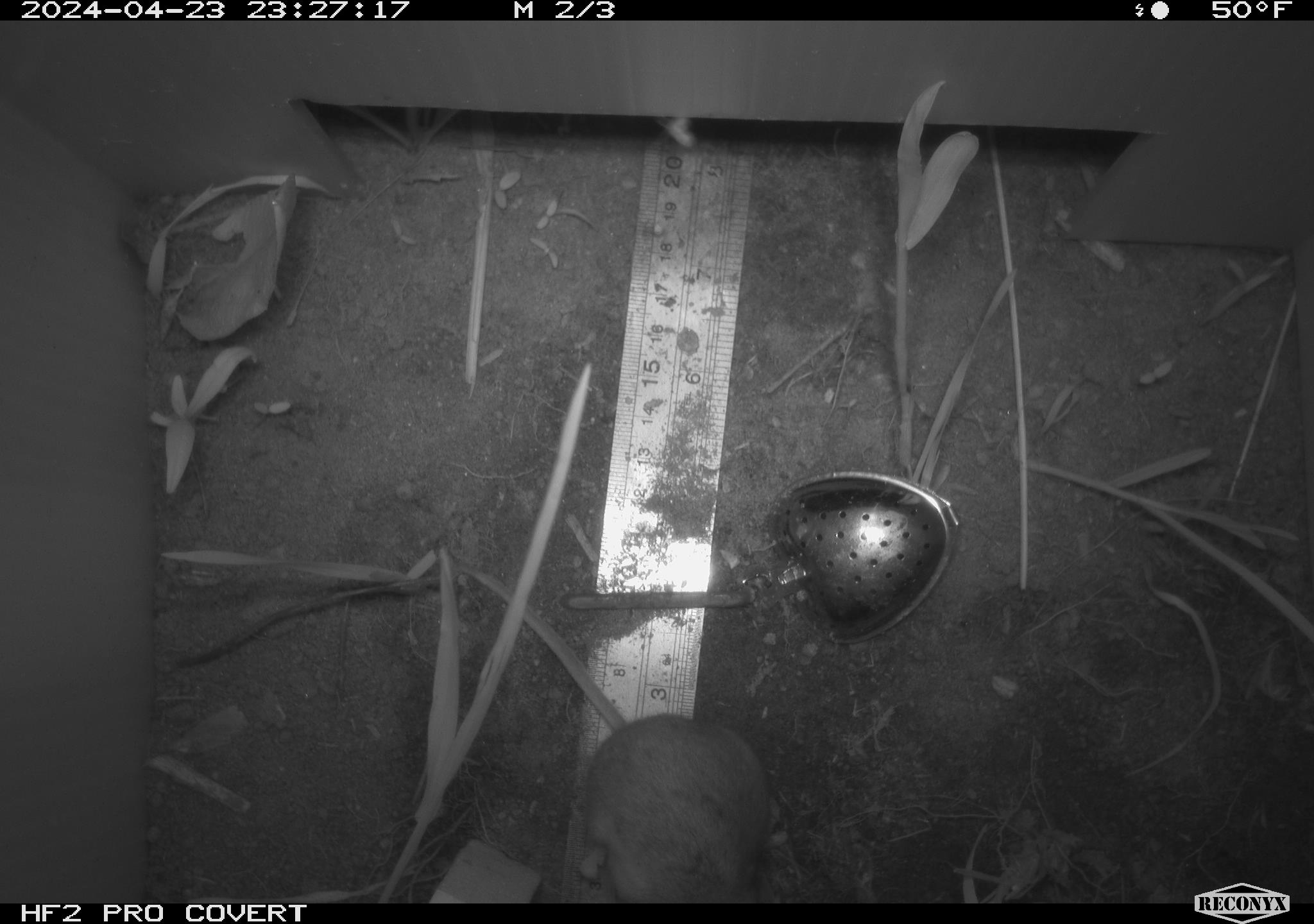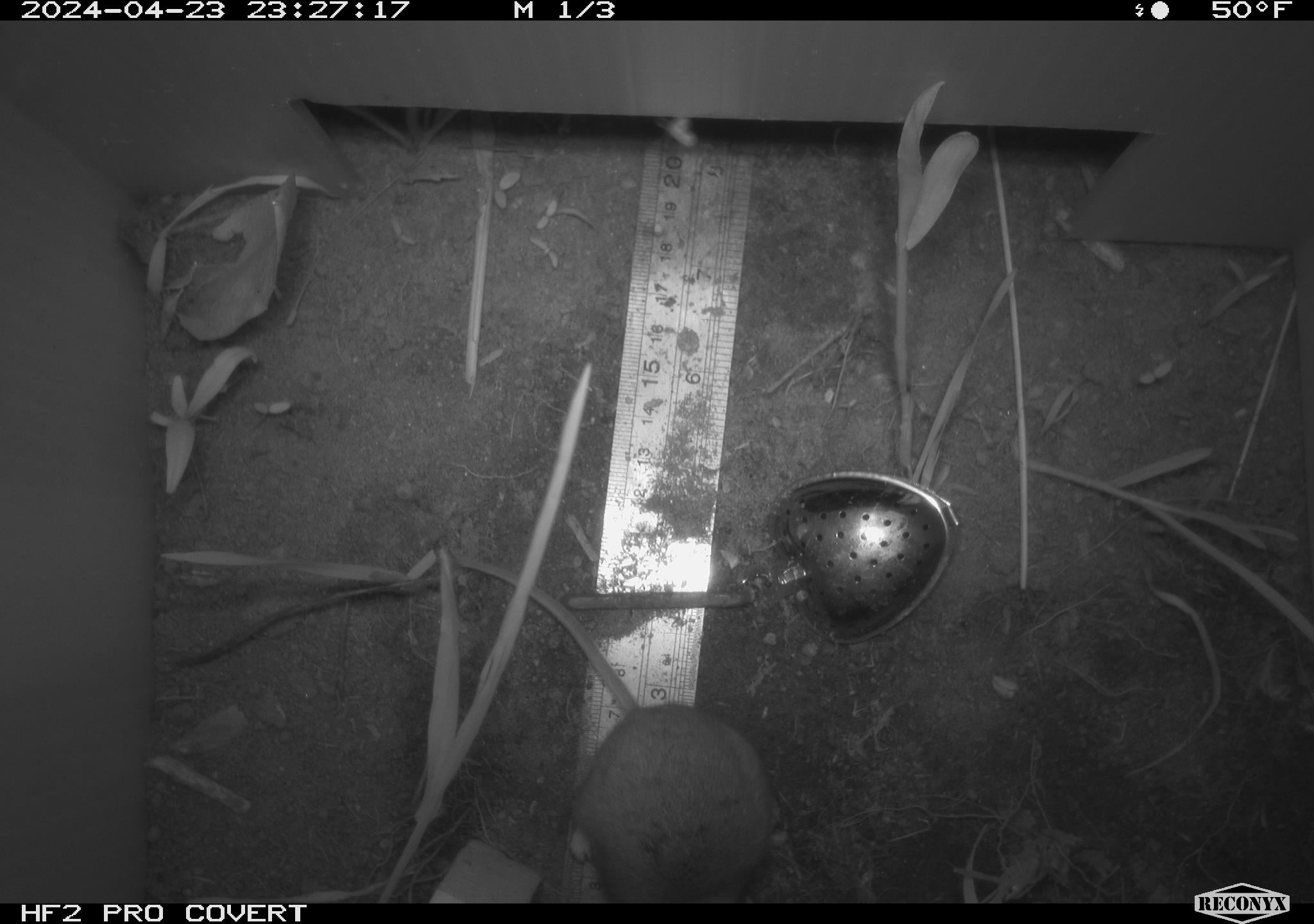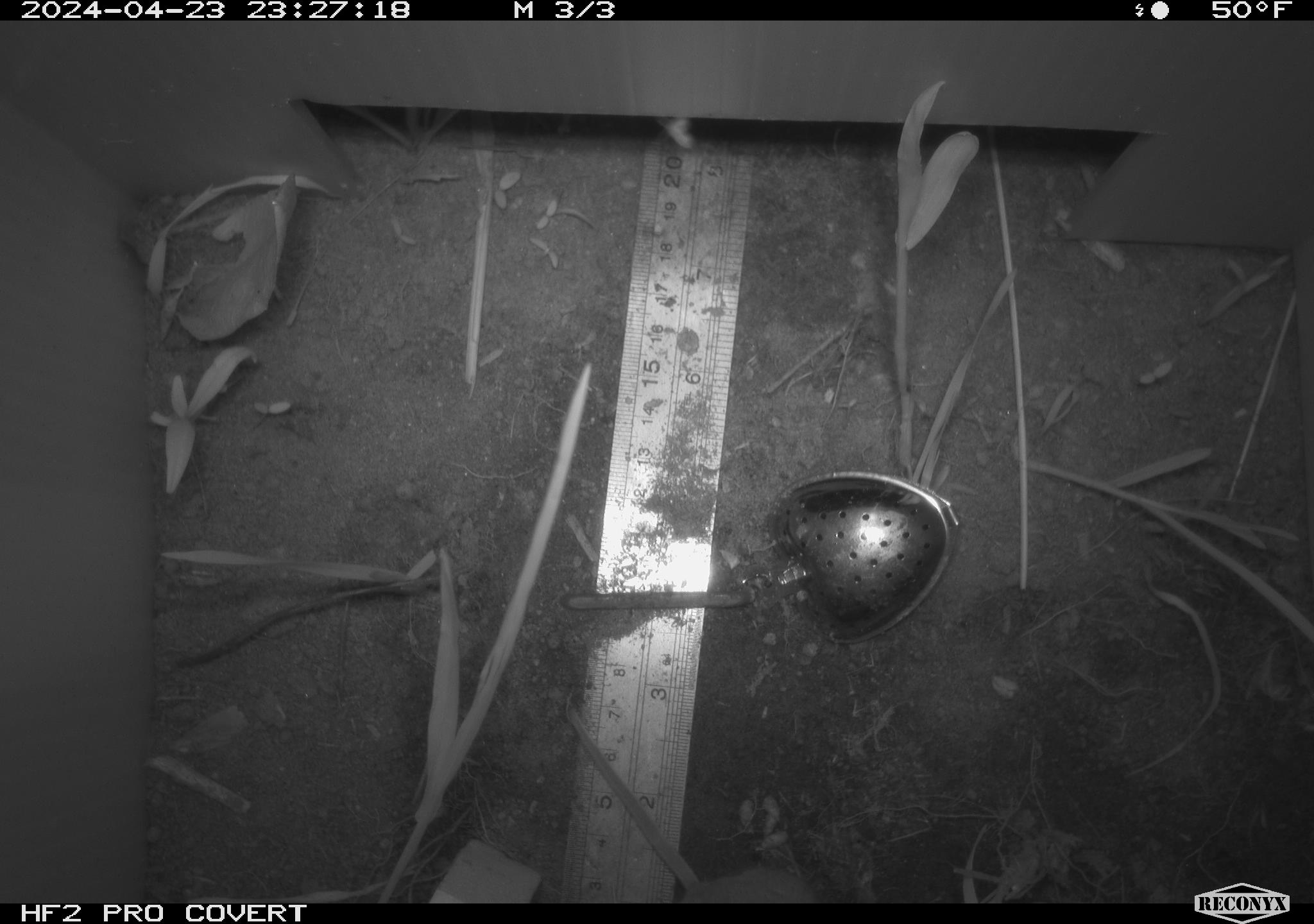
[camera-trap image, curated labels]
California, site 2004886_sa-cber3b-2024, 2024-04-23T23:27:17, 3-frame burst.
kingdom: Animalia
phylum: Chordata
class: Mammalia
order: Rodentia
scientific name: Rodentia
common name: mouse species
Mouse species (Rodentia).